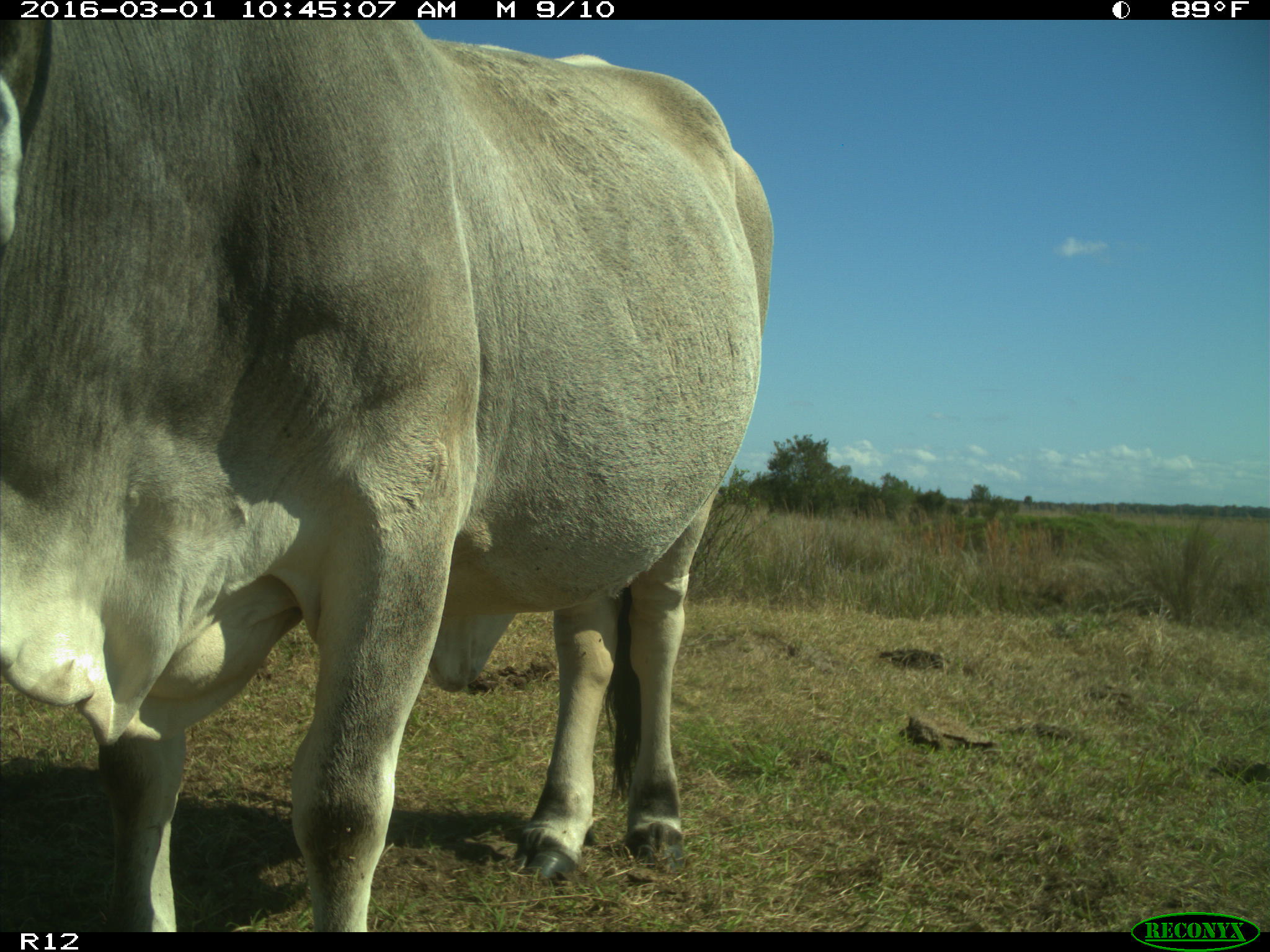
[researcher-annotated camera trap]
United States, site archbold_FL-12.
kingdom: Animalia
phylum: Chordata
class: Mammalia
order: Artiodactyla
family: Bovidae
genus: Bos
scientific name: Bos taurus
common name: domestic cow